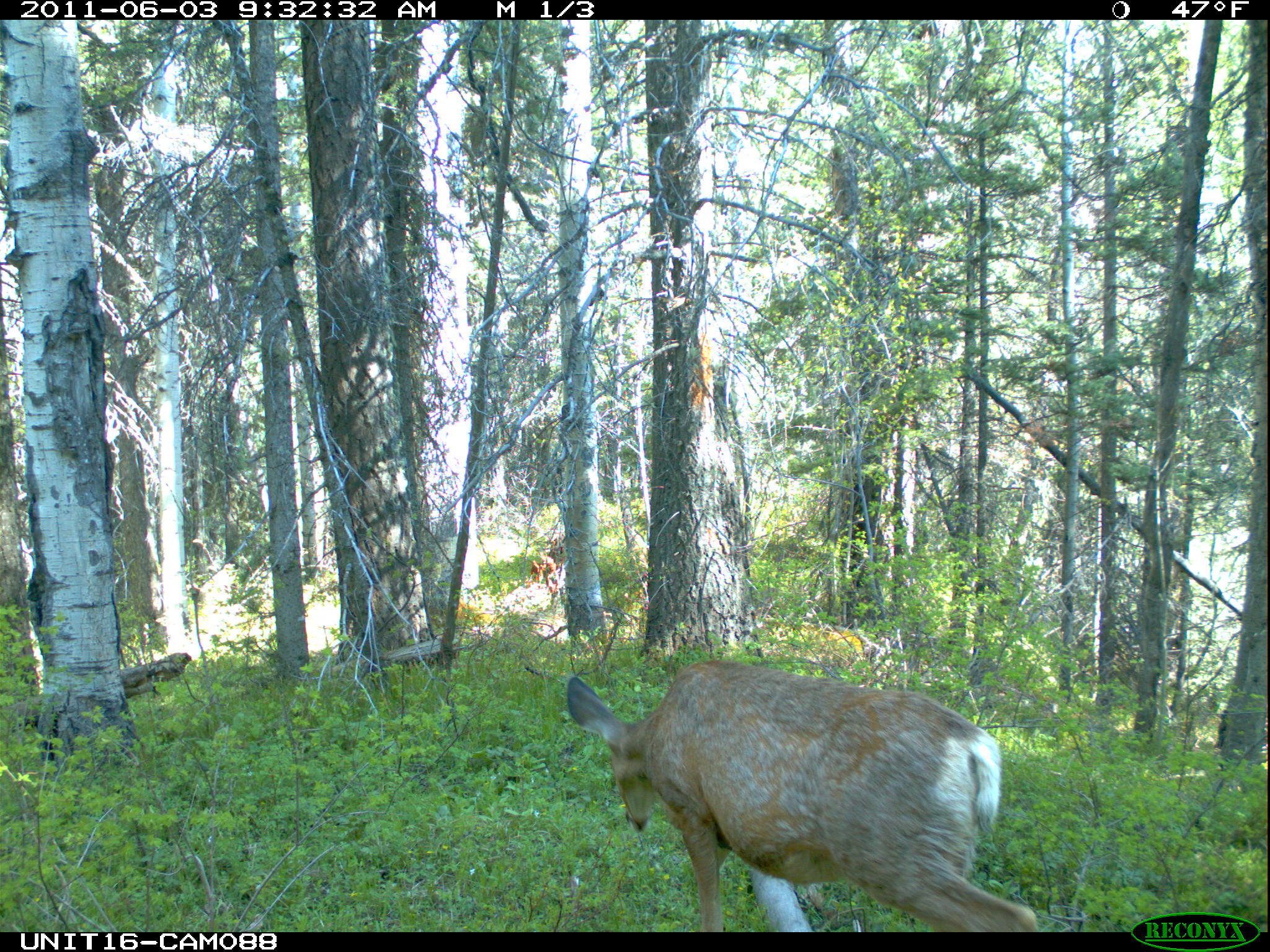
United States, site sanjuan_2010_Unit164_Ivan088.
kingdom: Animalia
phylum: Chordata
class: Mammalia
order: Artiodactyla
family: Cervidae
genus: Odocoileus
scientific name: Odocoileus hemionus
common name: mule deer